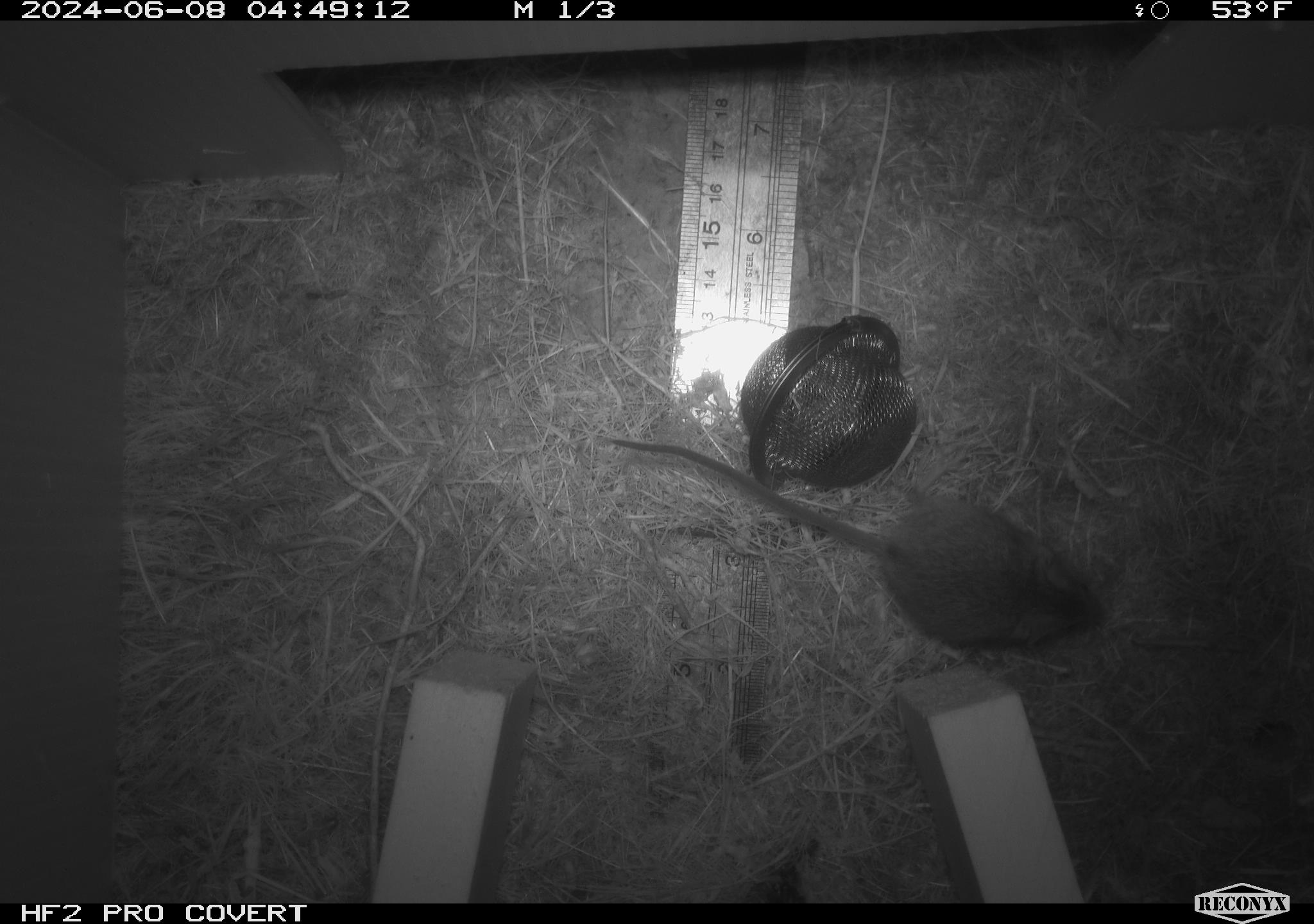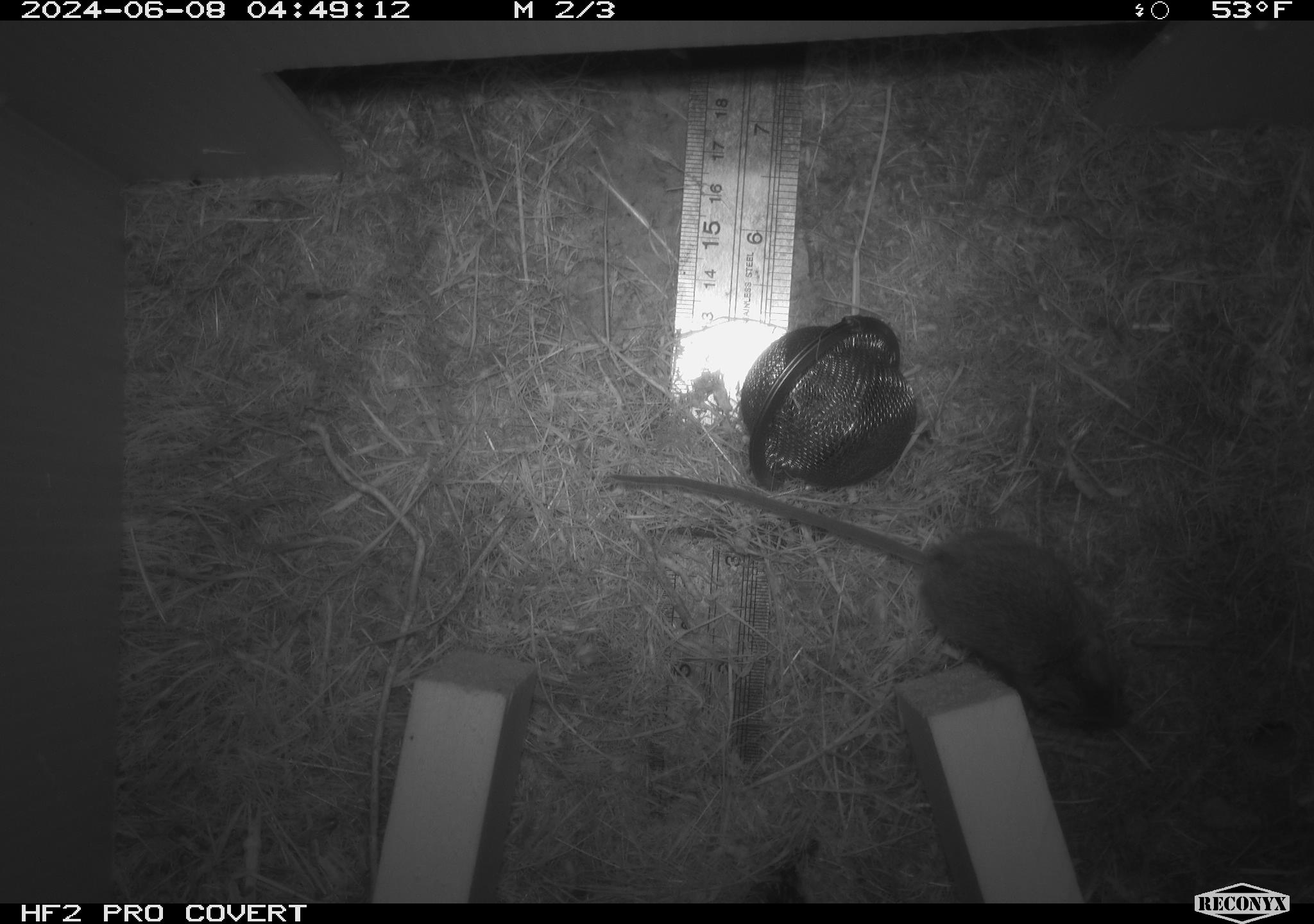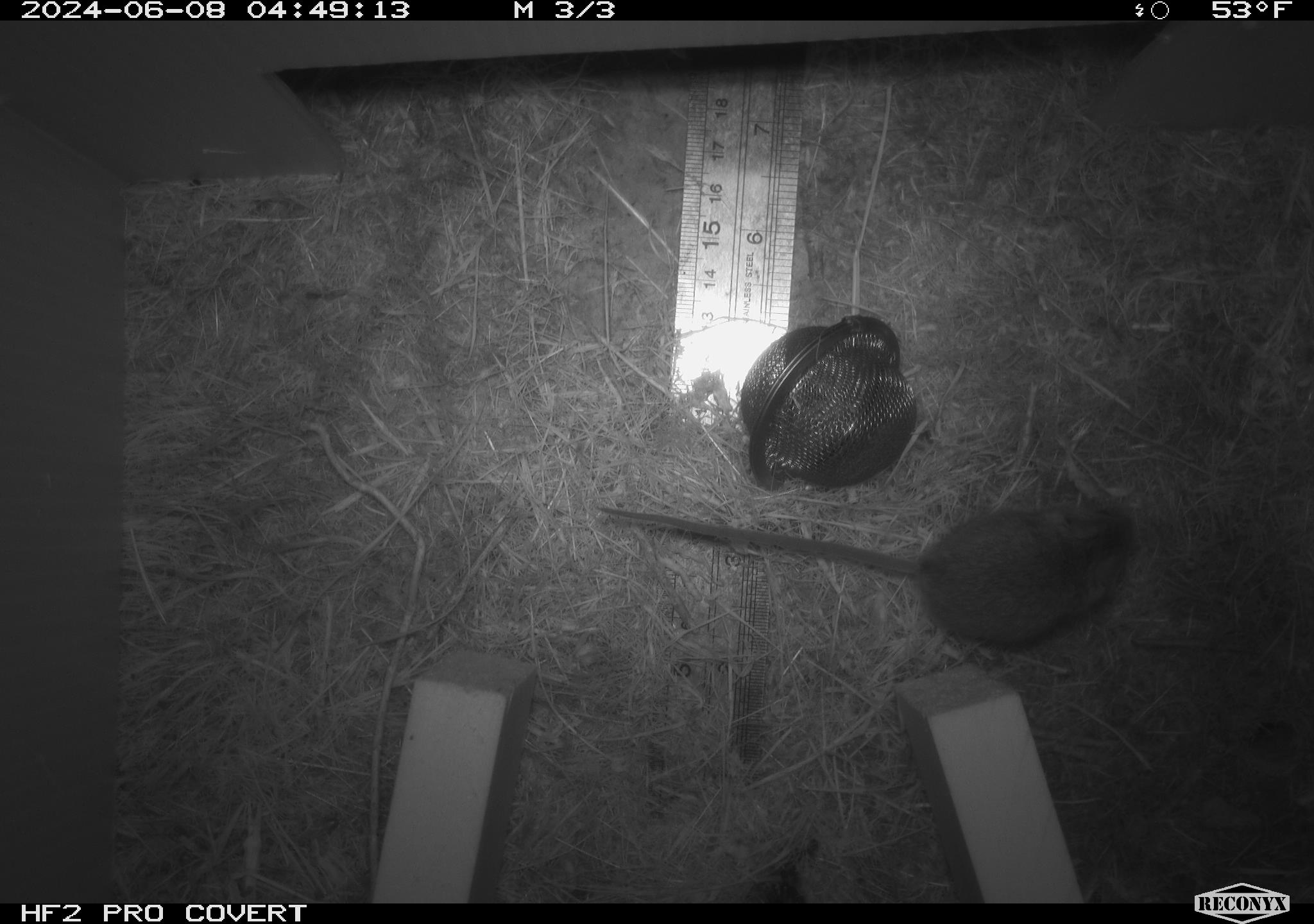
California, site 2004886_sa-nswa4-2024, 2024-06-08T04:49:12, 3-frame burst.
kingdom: Animalia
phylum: Chordata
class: Mammalia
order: Rodentia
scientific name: Rodentia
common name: rodent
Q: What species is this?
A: Rodent (Rodentia).